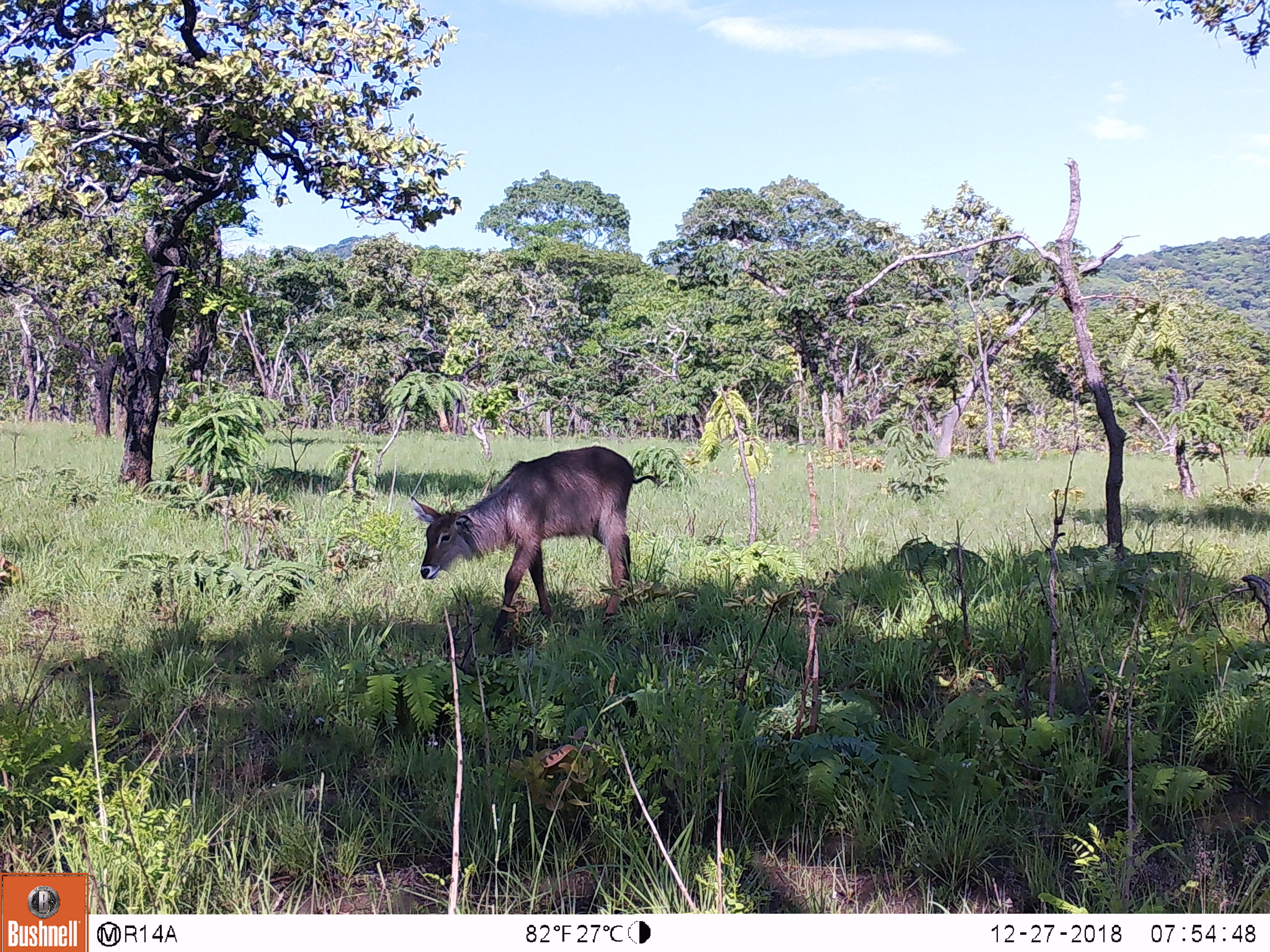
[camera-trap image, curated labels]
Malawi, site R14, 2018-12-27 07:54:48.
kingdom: Animalia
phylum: Chordata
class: Mammalia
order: Artiodactyla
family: Bovidae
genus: Kobus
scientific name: Kobus ellipsiprymnus ellipsiprymnus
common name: common waterbuck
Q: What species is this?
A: Common waterbuck (Kobus ellipsiprymnus ellipsiprymnus).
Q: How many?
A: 1.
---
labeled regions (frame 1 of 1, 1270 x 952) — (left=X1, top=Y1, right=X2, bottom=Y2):
common waterbuck: (left=406, top=436, right=660, bottom=655)